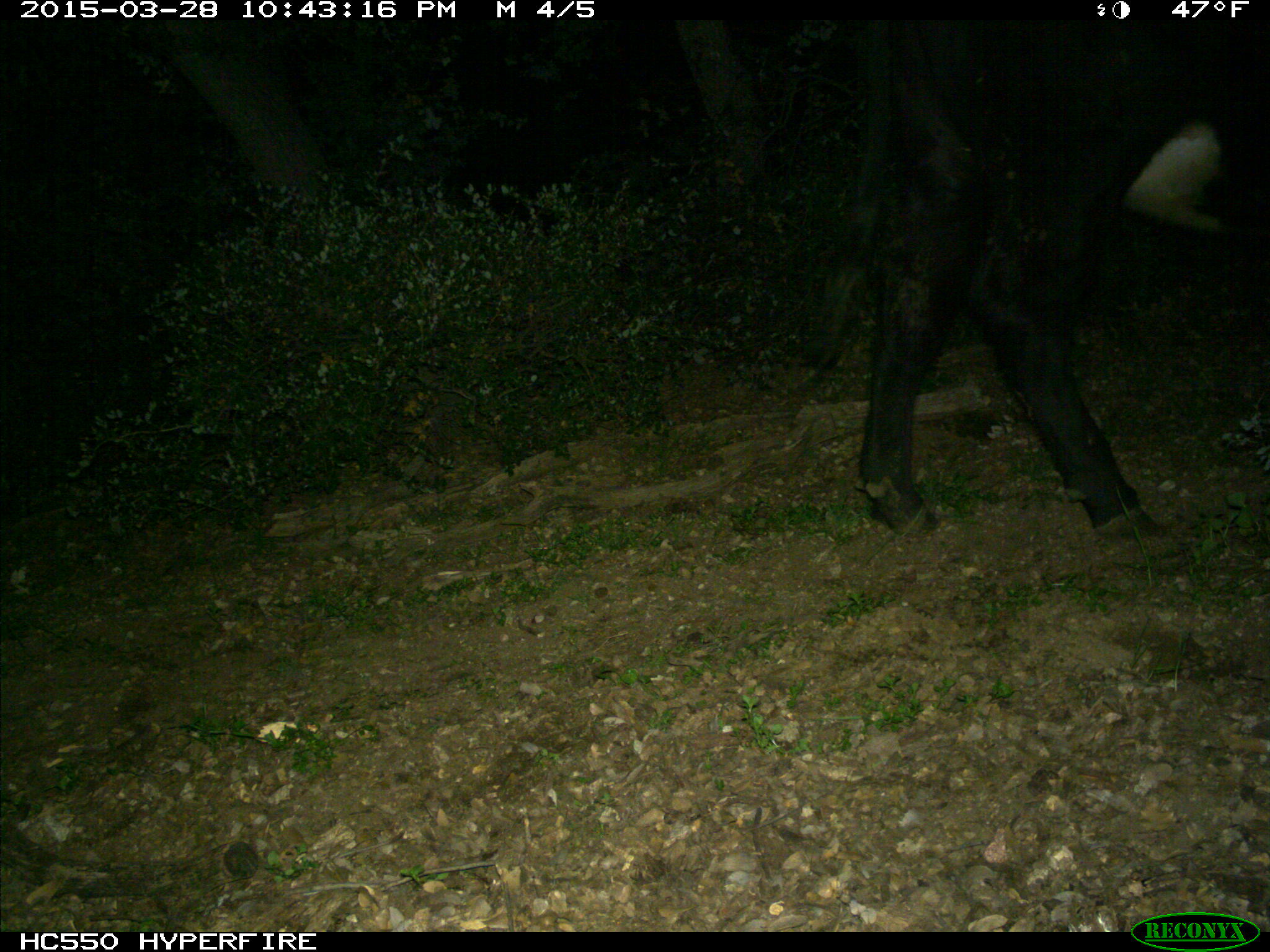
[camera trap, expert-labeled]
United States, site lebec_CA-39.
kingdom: Animalia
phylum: Chordata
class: Mammalia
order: Artiodactyla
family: Bovidae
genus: Bos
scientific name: Bos taurus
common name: domestic cow